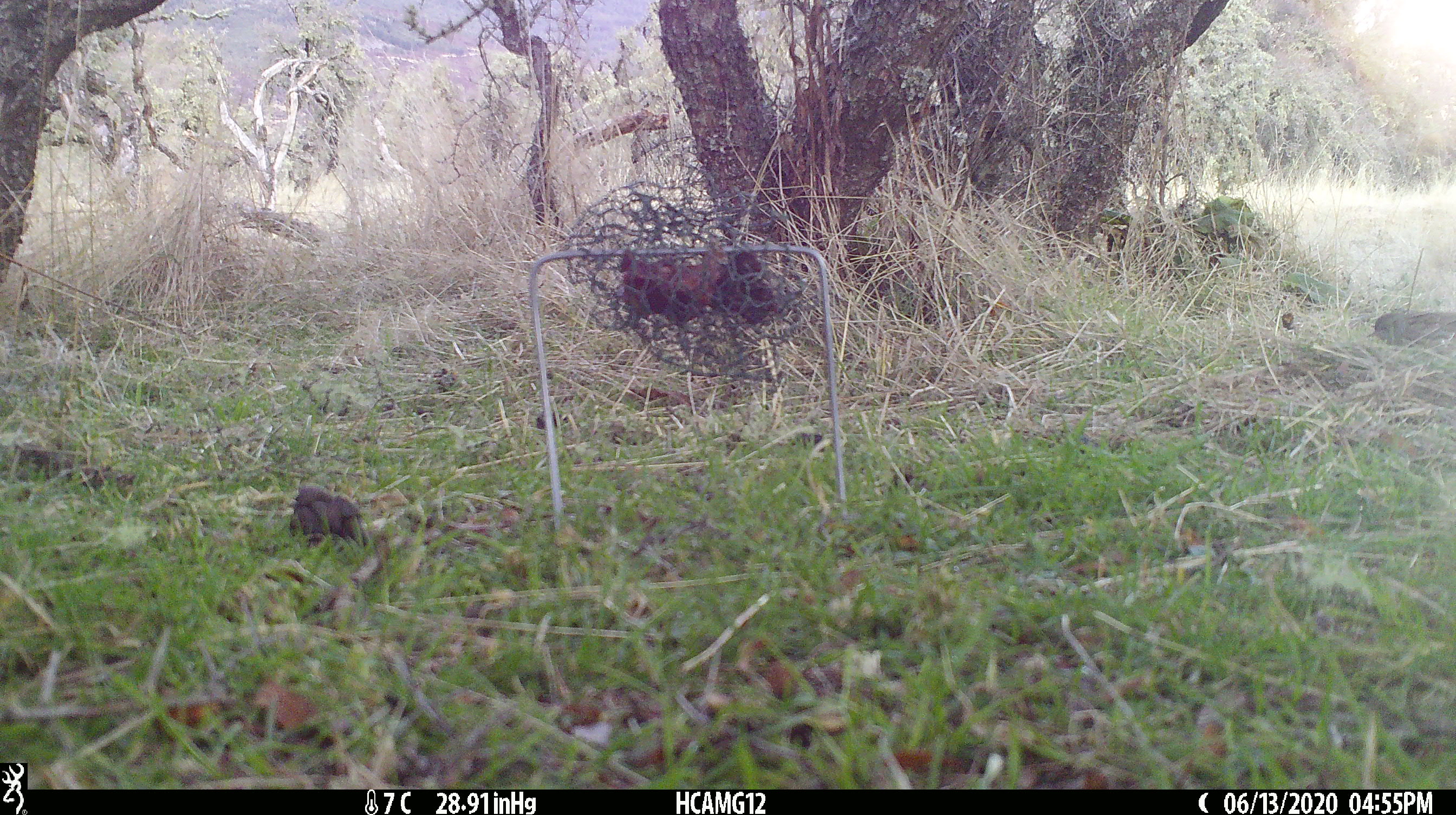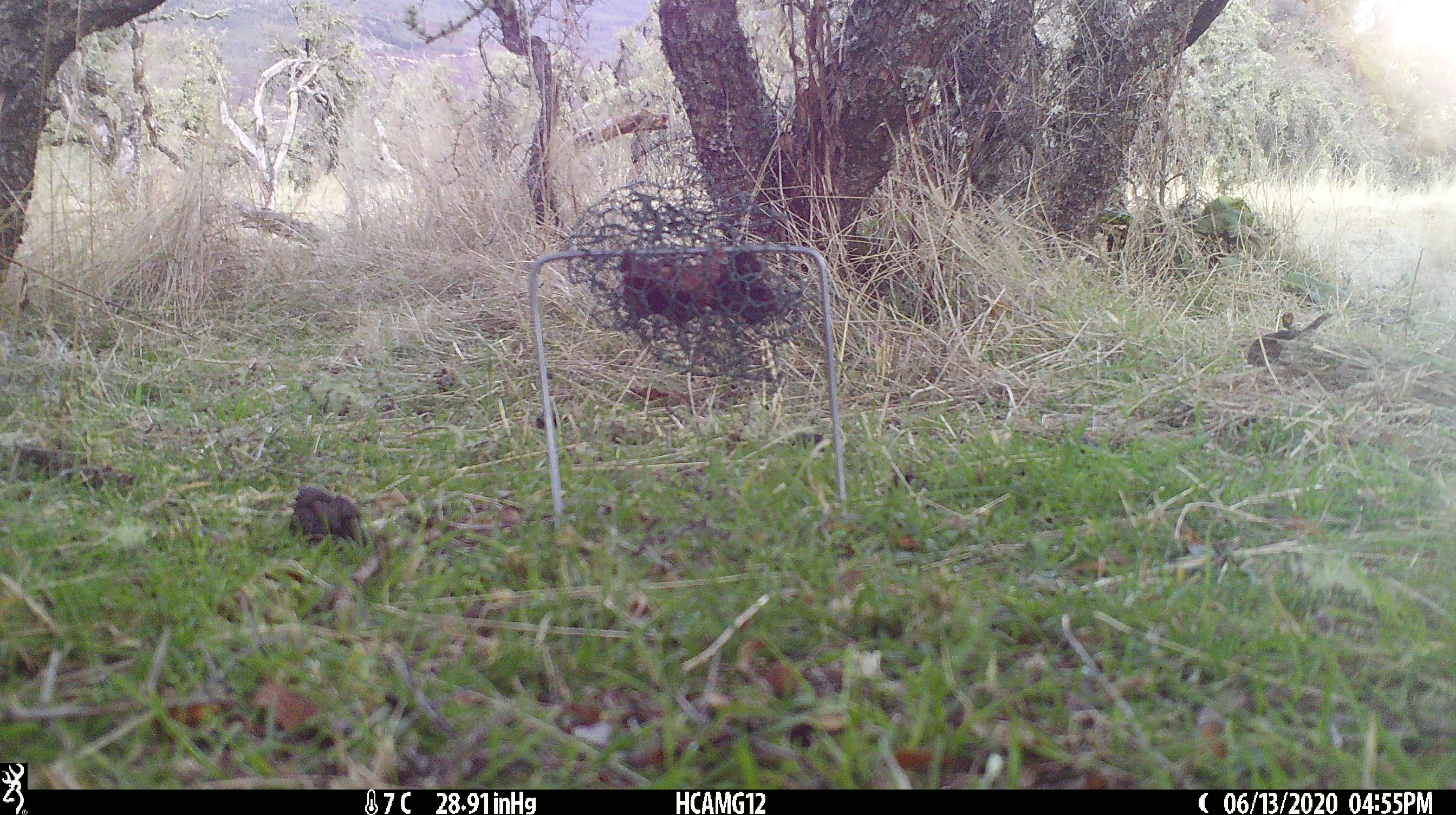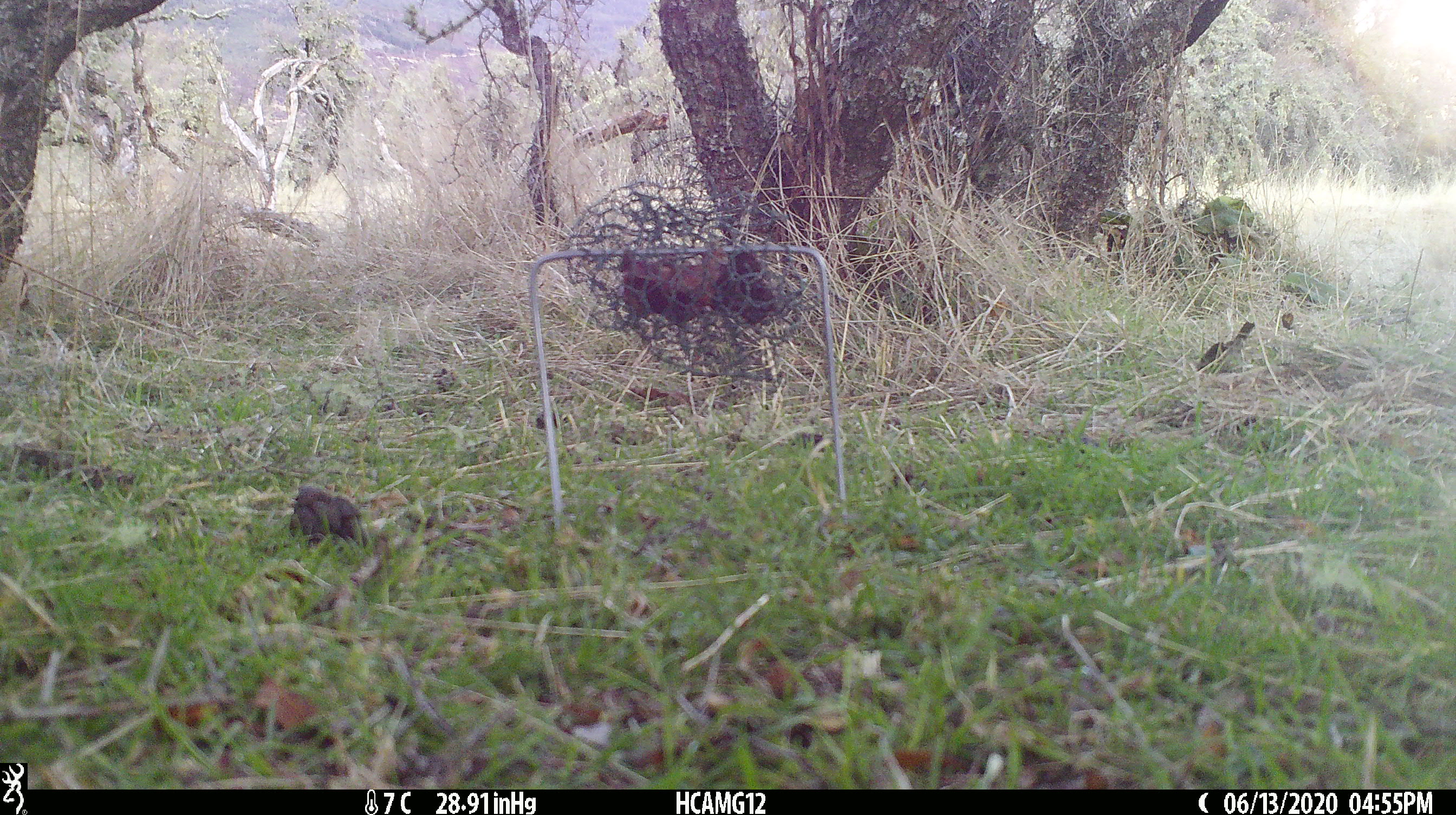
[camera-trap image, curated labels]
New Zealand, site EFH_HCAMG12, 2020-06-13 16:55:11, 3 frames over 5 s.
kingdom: Animalia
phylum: Chordata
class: Aves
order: Passeriformes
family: Prunellidae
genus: Prunella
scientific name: Prunella modularis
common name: dunnock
Dunnock (Prunella modularis).